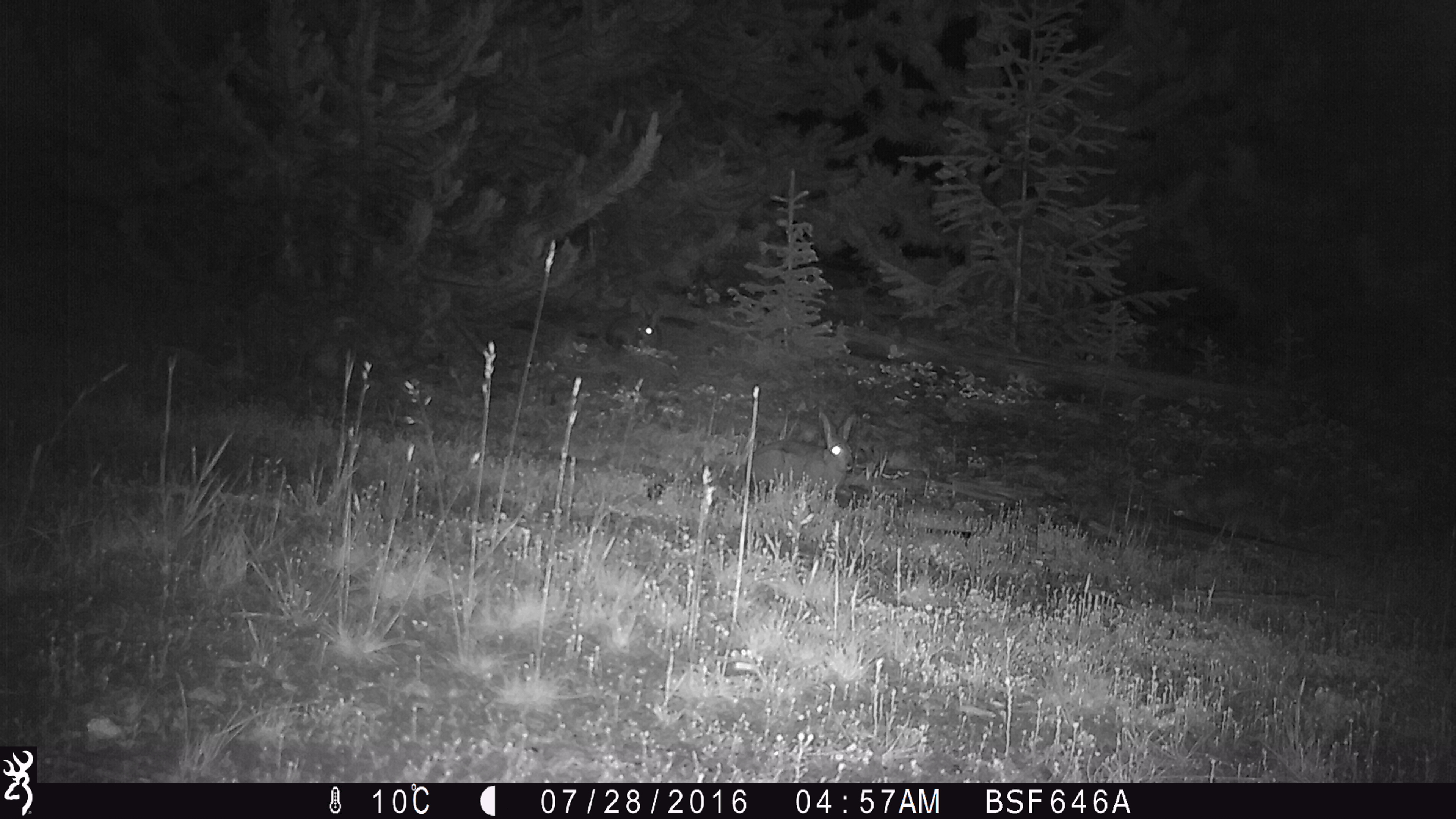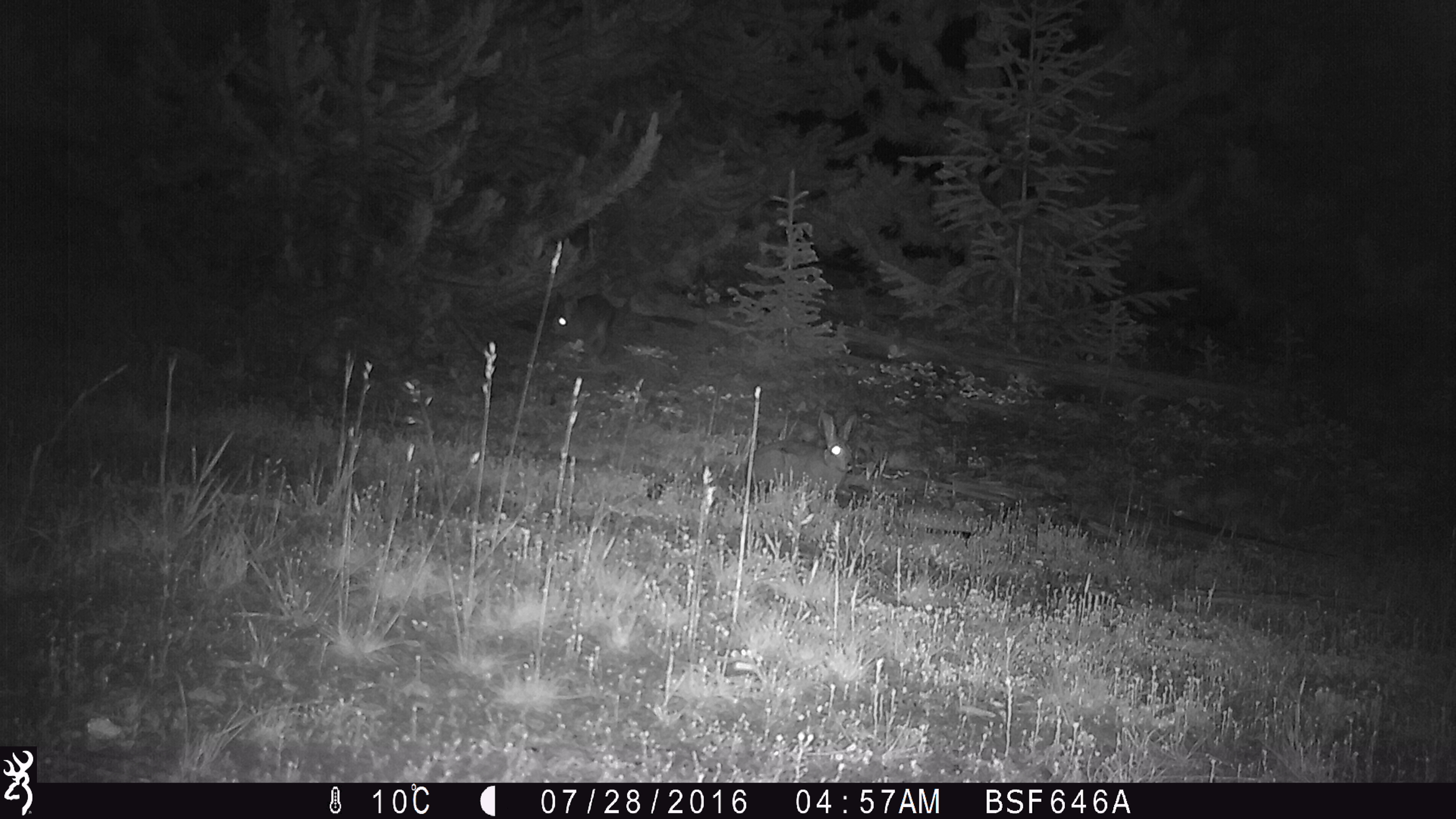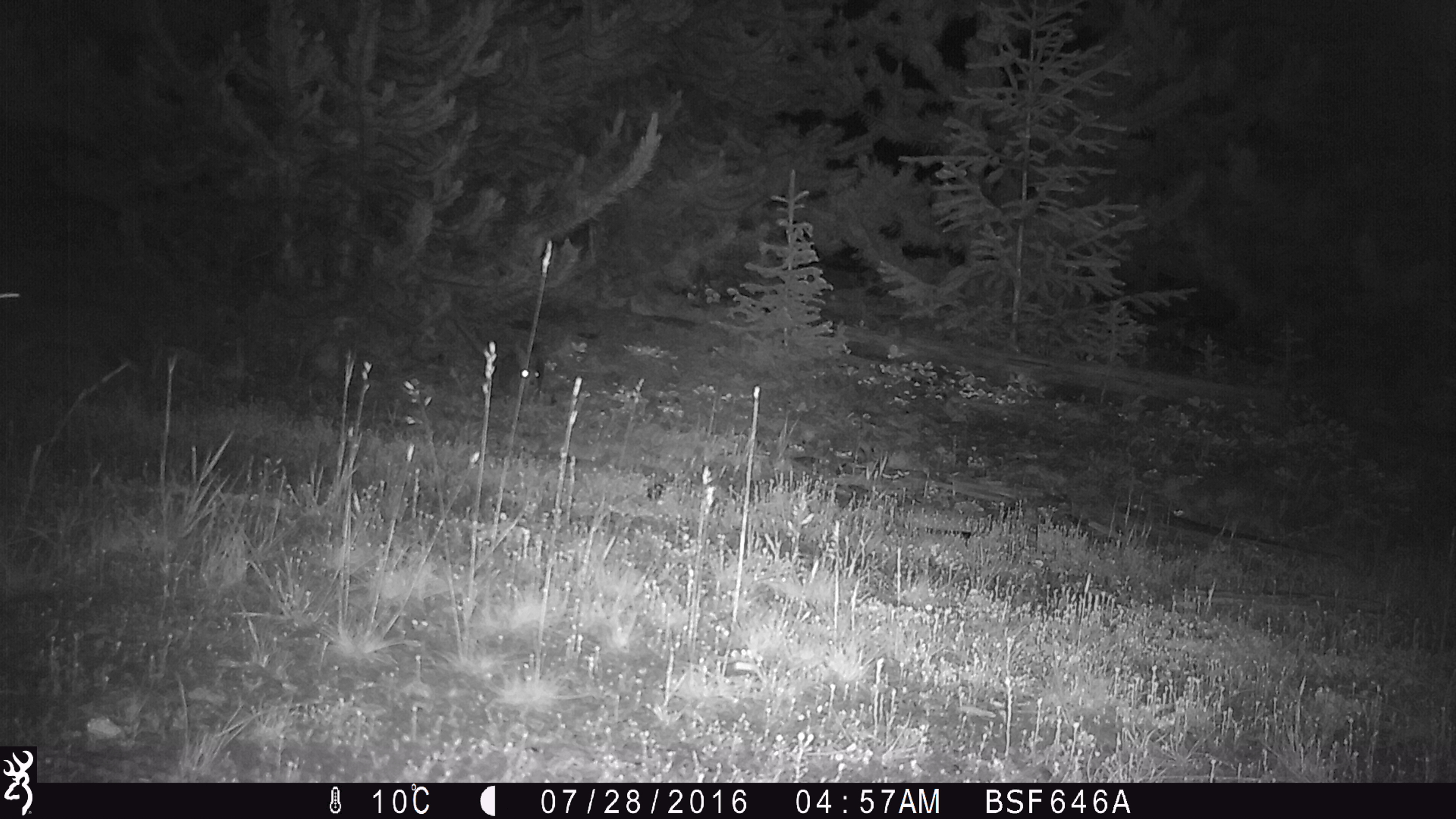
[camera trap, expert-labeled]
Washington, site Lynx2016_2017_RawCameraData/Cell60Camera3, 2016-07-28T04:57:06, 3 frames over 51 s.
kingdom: Animalia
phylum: Chordata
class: Mammalia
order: Lagomorpha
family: Leporidae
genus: Lepus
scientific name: Lepus americanus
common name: snowshoe hare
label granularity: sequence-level